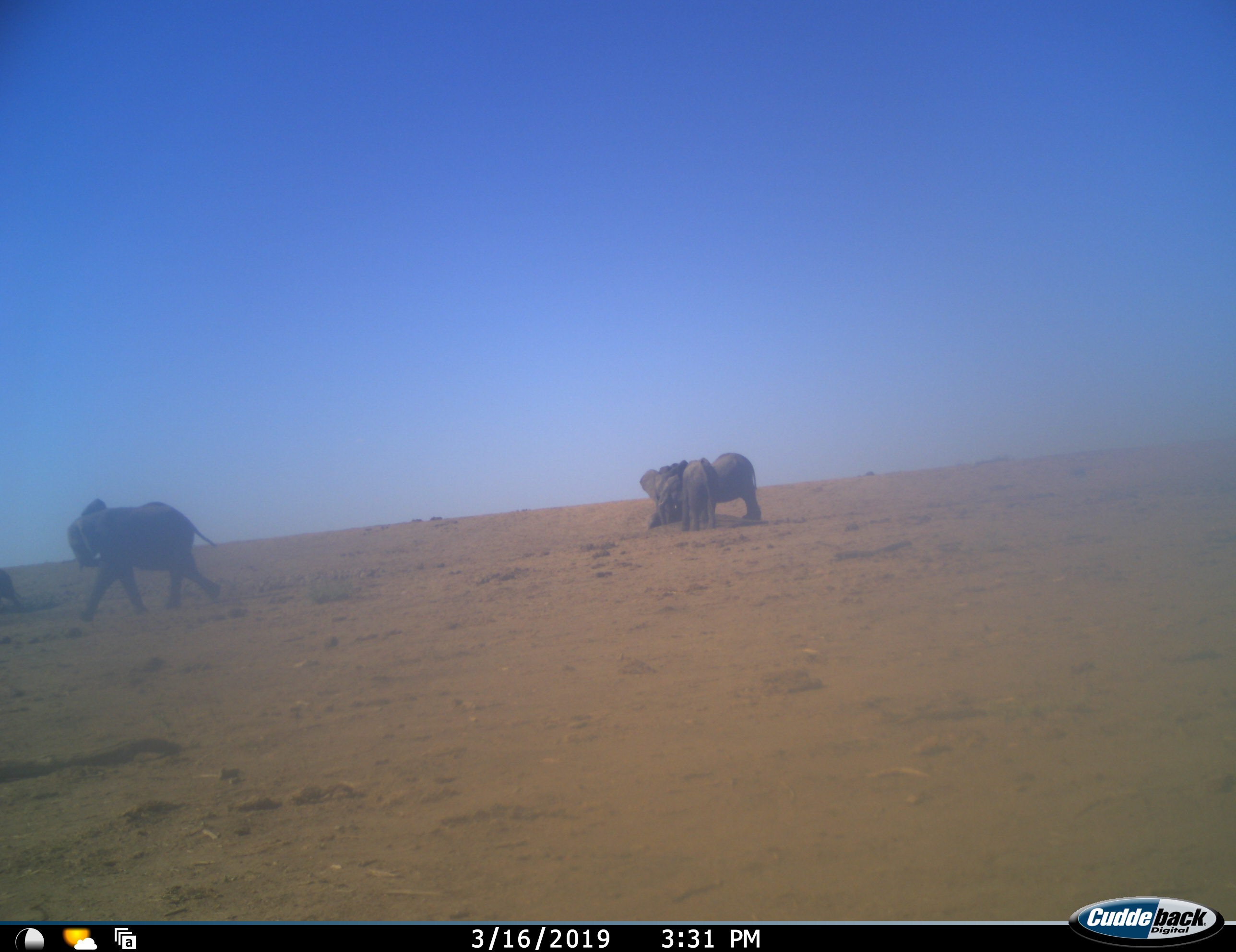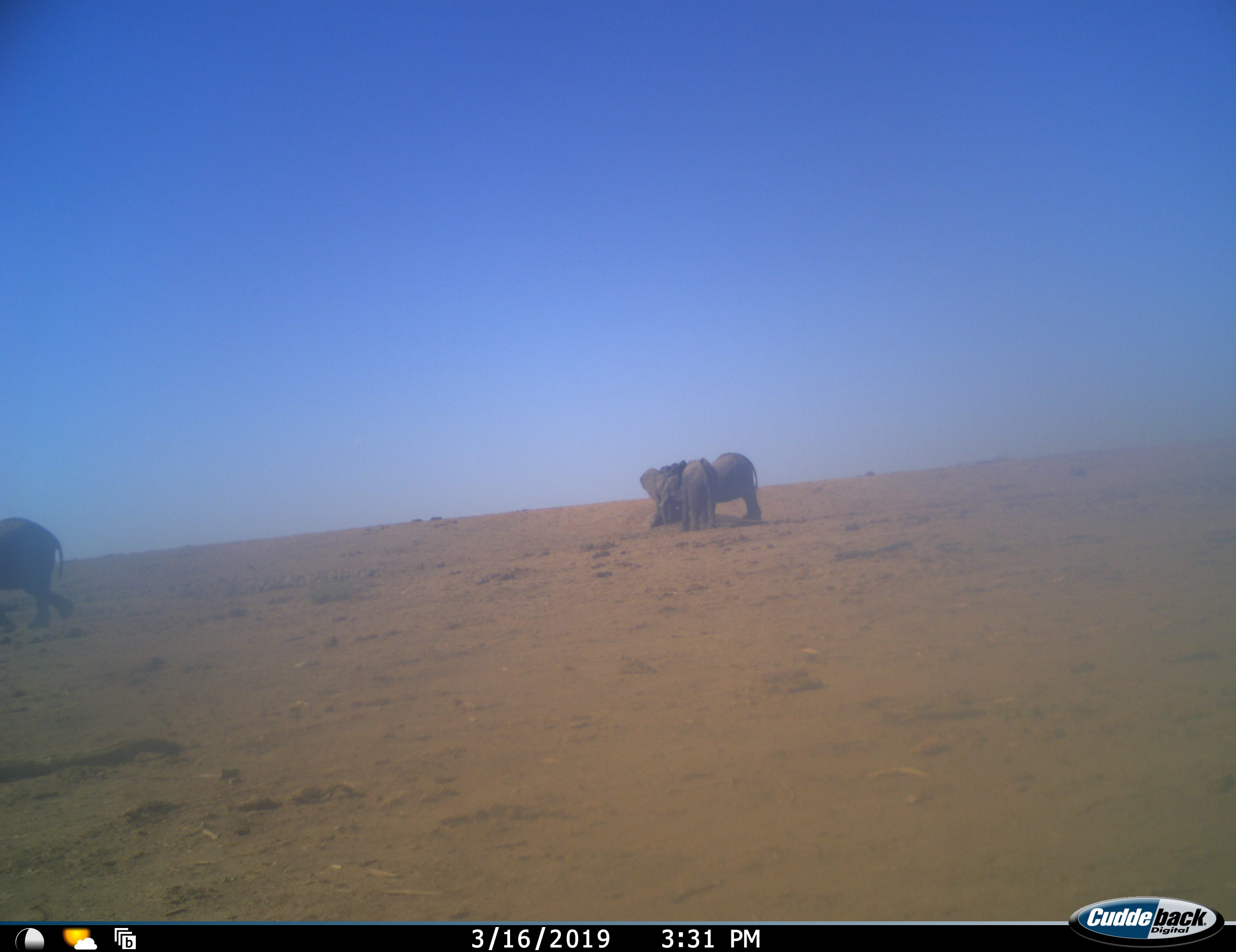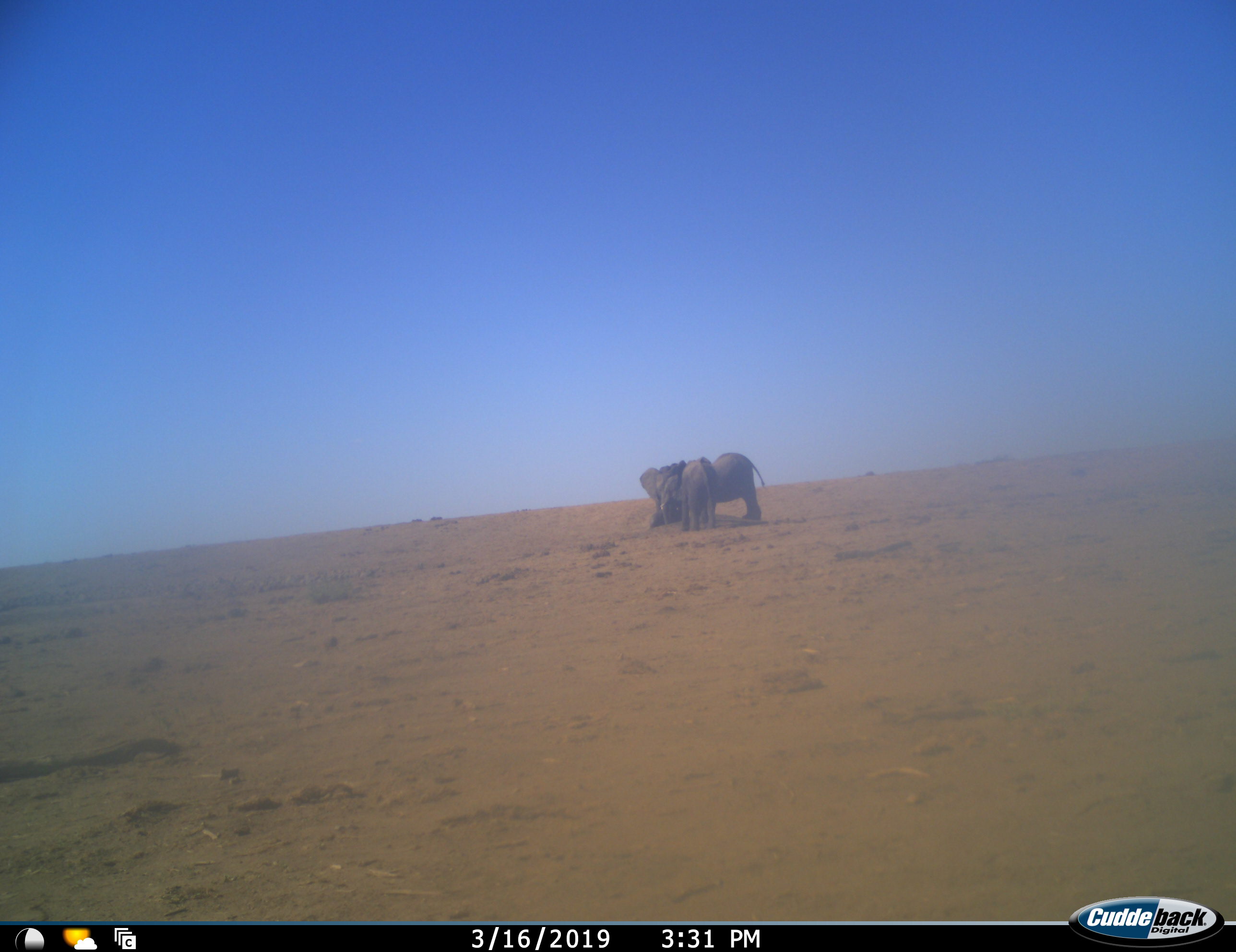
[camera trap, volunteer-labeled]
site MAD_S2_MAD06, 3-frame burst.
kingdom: Animalia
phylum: Chordata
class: Mammalia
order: Proboscidea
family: Elephantidae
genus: Loxodonta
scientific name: Loxodonta africana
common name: african bush elephant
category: elephant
Elephant (african bush elephant) (Loxodonta africana), count 5. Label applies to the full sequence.